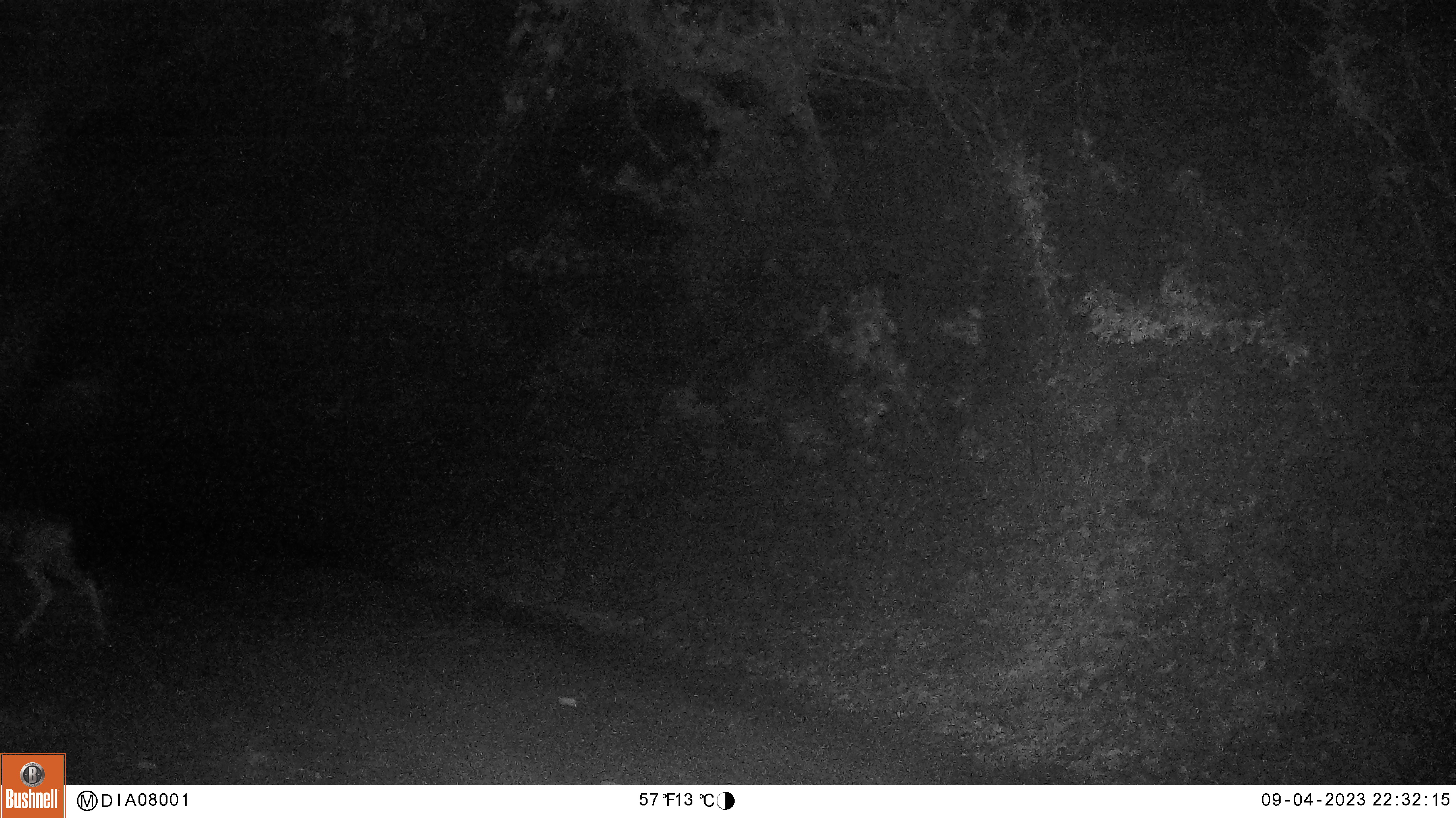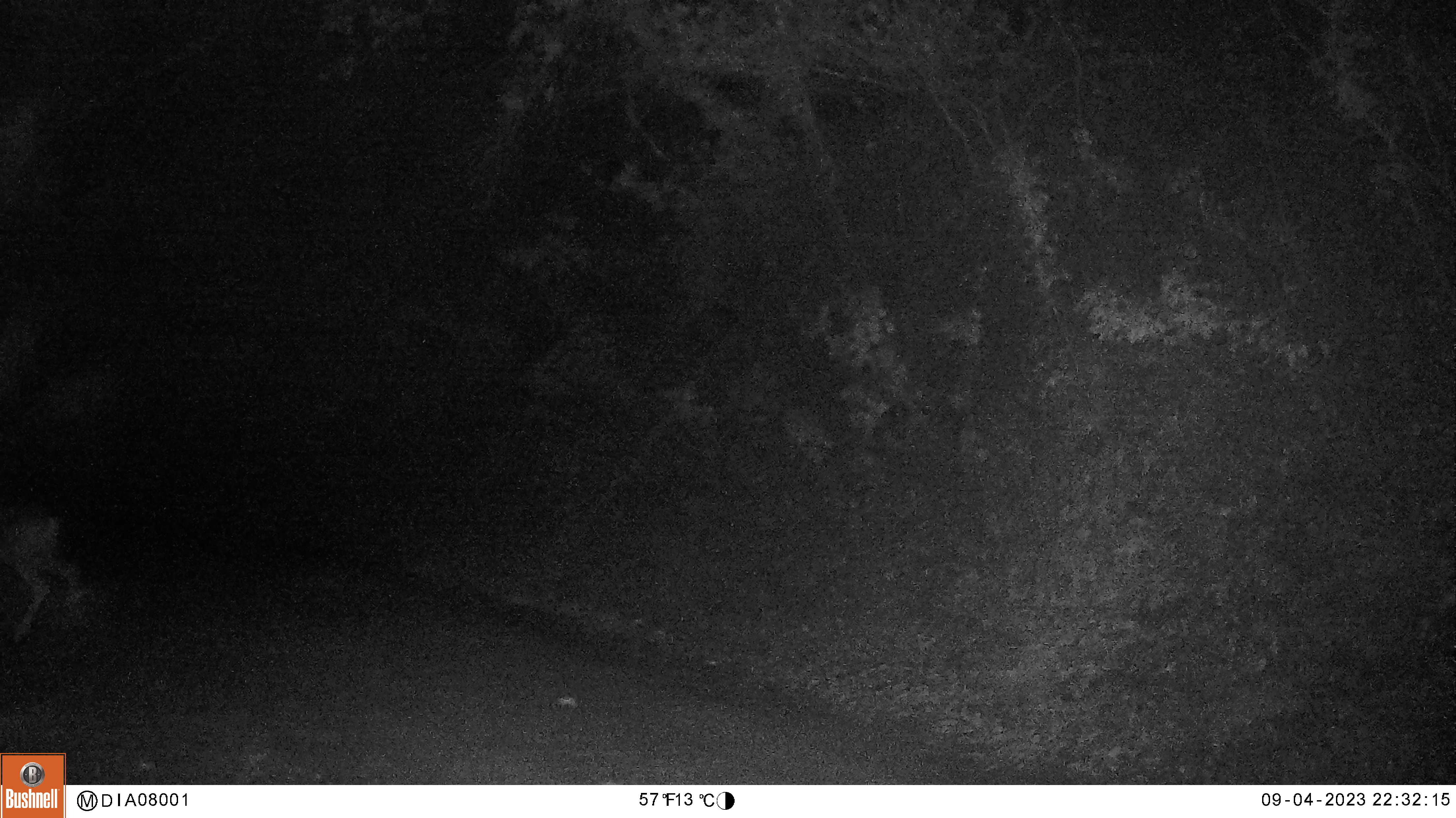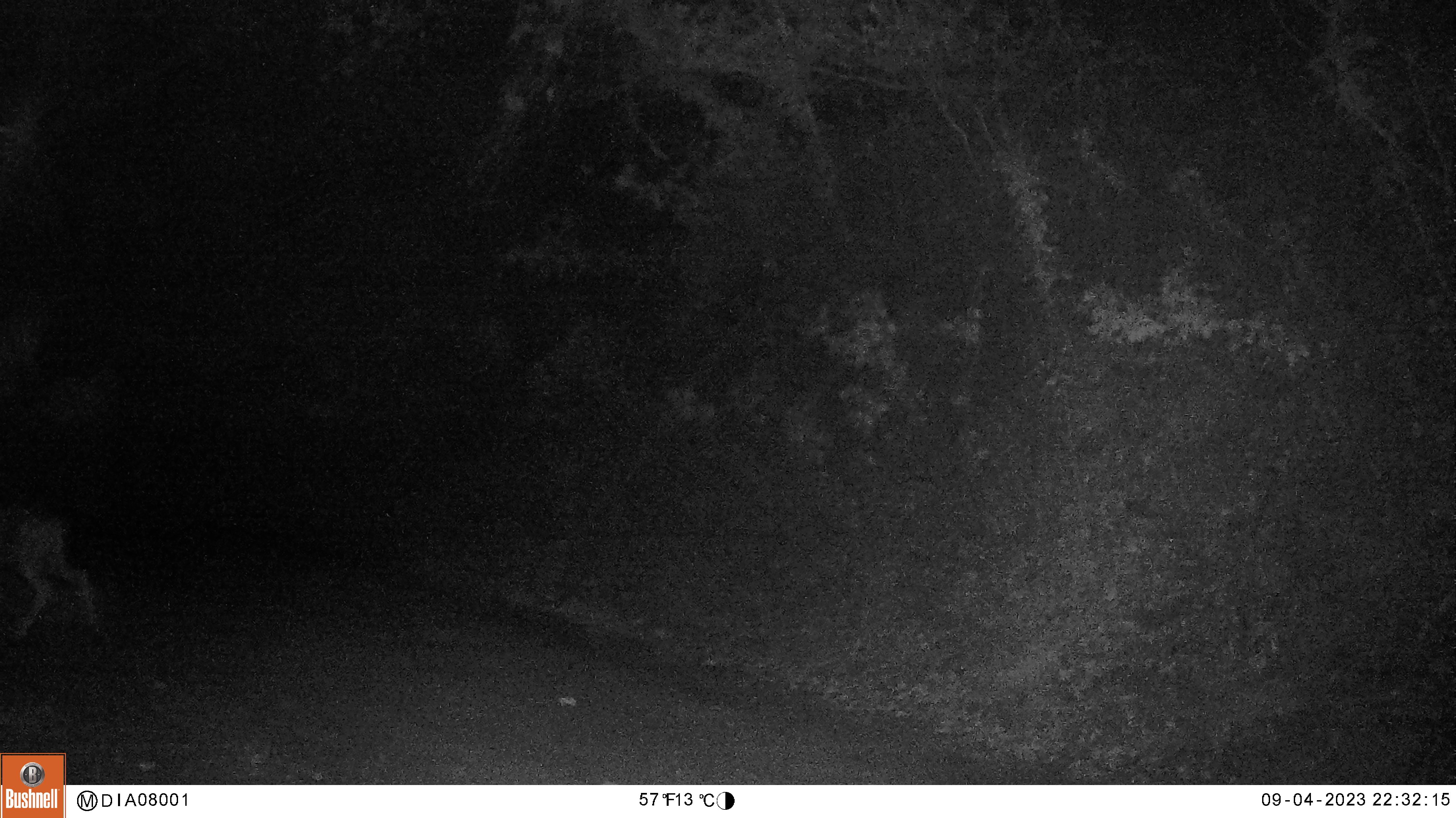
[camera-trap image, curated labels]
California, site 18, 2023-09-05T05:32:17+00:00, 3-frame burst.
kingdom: Animalia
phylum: Chordata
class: Mammalia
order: Artiodactyla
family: Cervidae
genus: Odocoileus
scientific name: Odocoileus hemionus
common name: mule deer